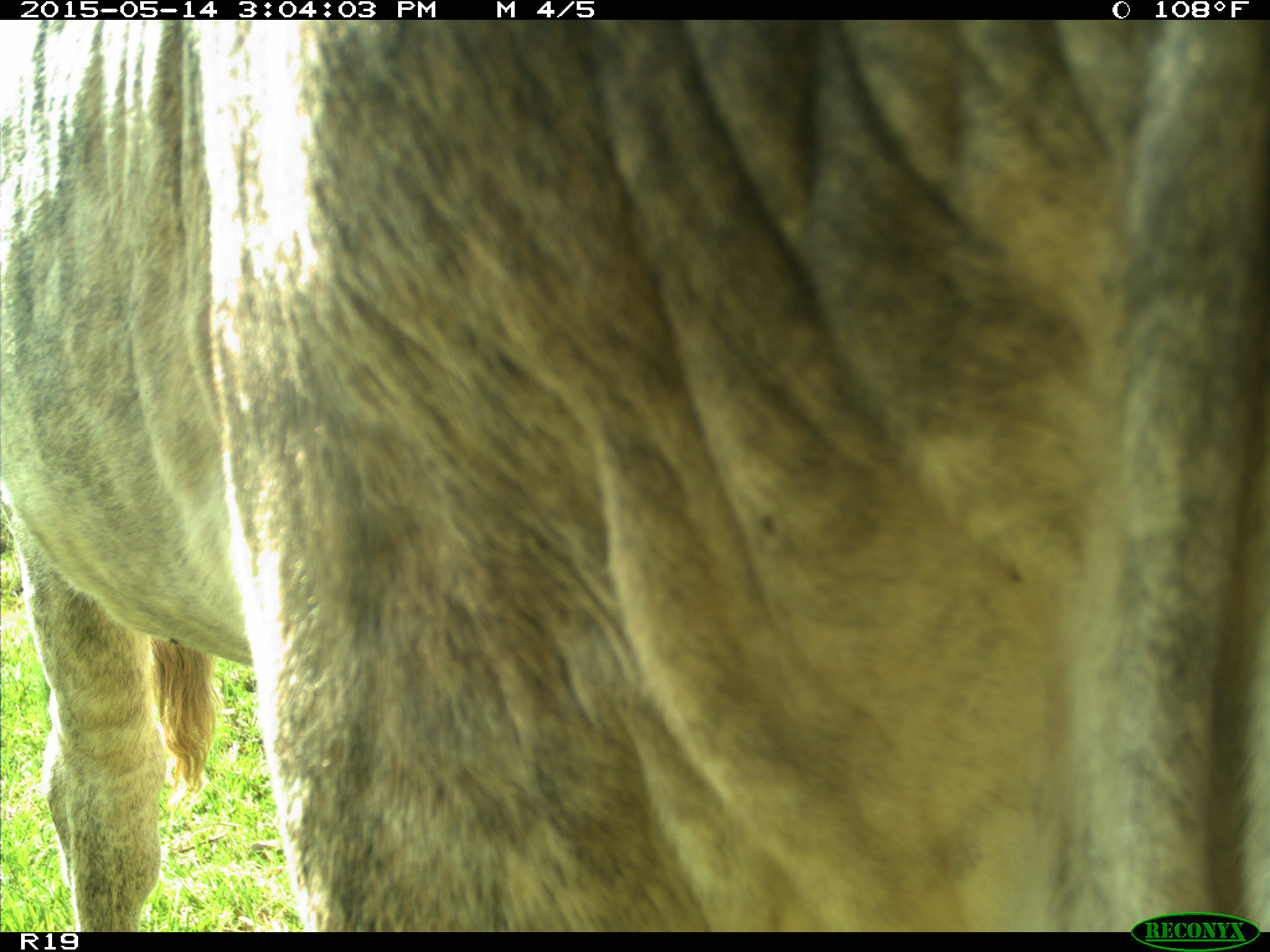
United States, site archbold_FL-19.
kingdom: Animalia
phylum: Chordata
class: Mammalia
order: Artiodactyla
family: Bovidae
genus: Bos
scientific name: Bos taurus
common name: domestic cow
Bos taurus (domestic cow).